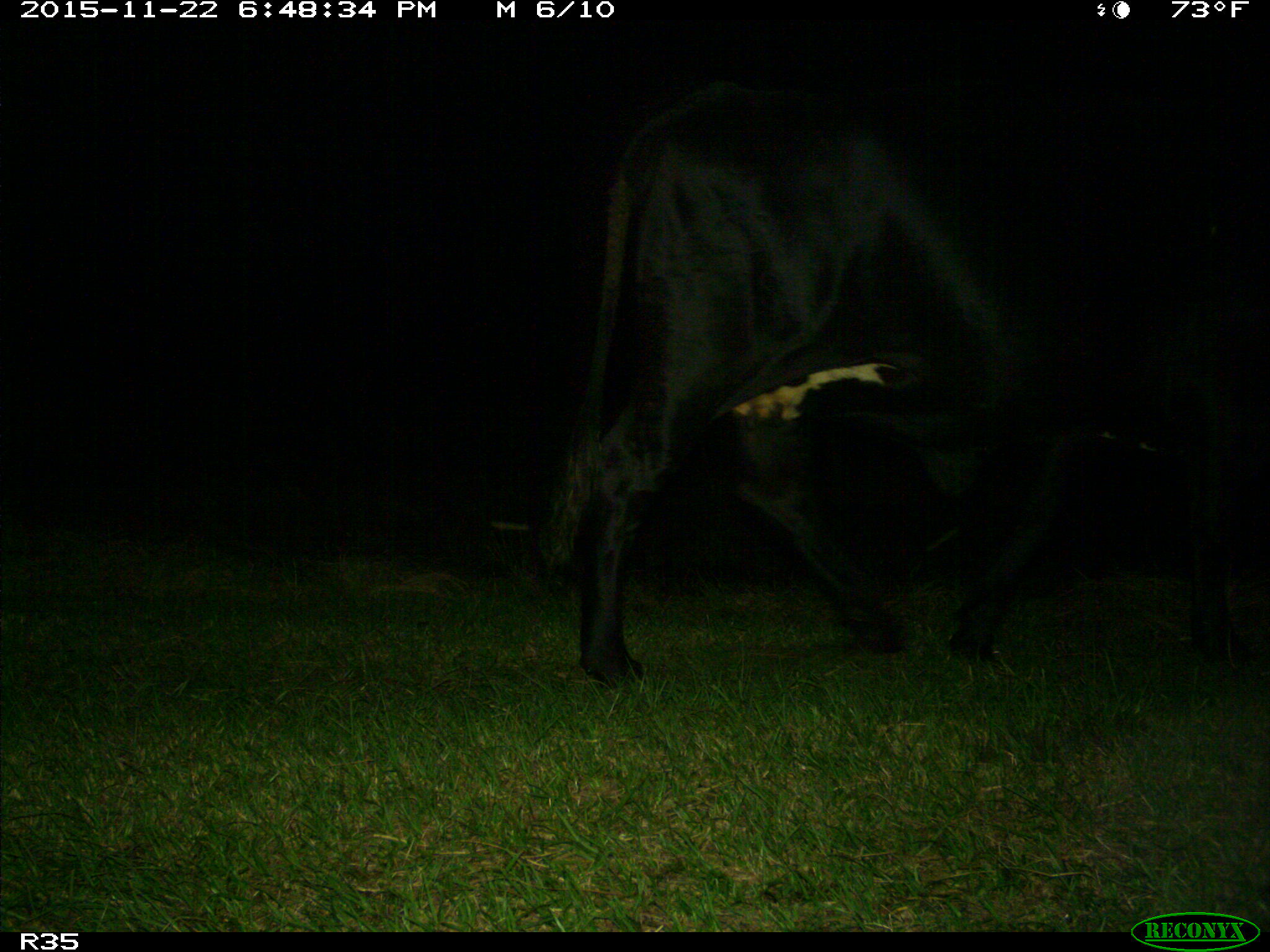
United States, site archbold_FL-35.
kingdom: Animalia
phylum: Chordata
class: Mammalia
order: Artiodactyla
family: Bovidae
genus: Bos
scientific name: Bos taurus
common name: domestic cow